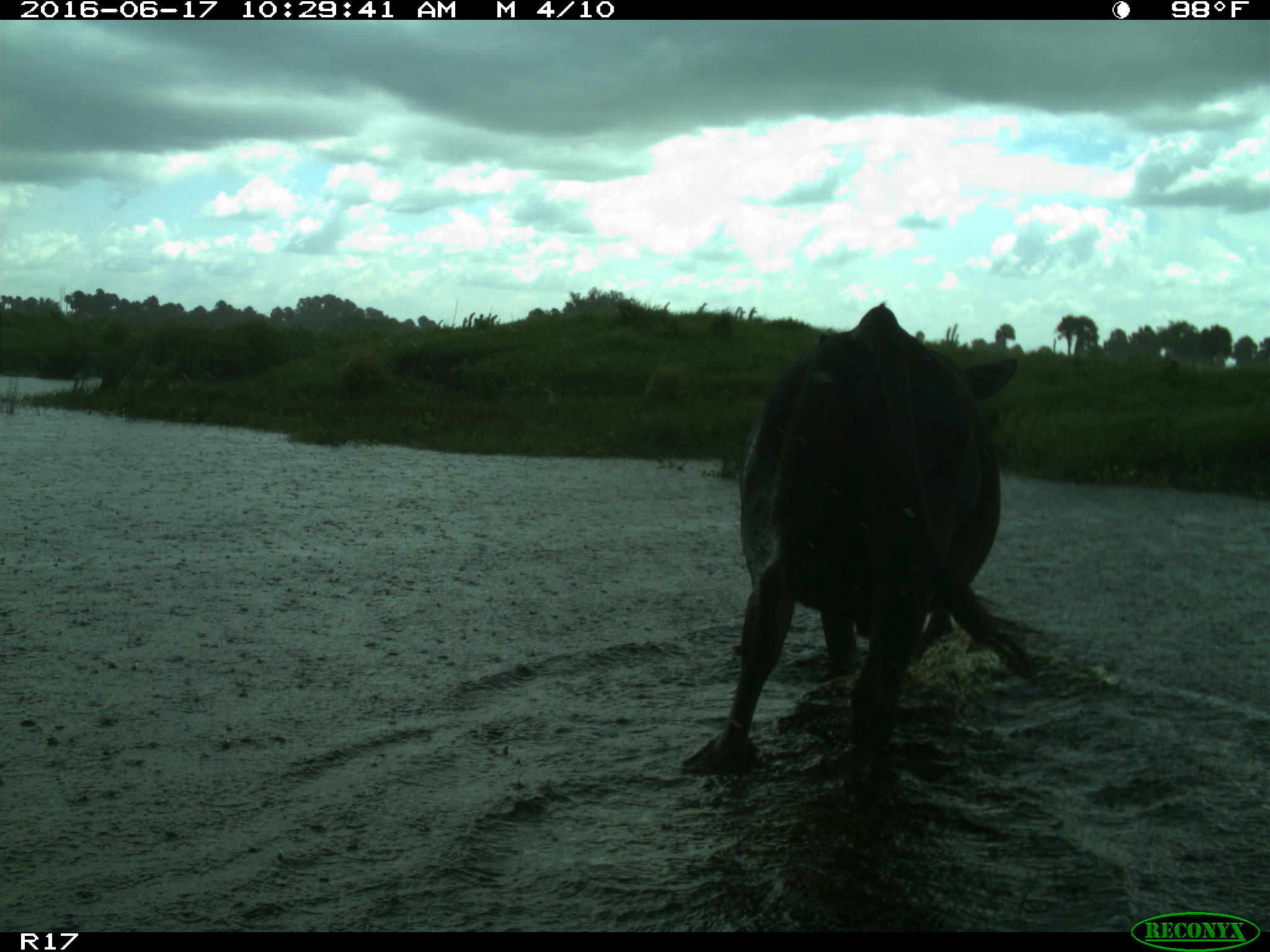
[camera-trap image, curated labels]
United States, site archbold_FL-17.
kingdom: Animalia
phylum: Chordata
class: Mammalia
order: Artiodactyla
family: Bovidae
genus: Bos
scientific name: Bos taurus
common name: domestic cow